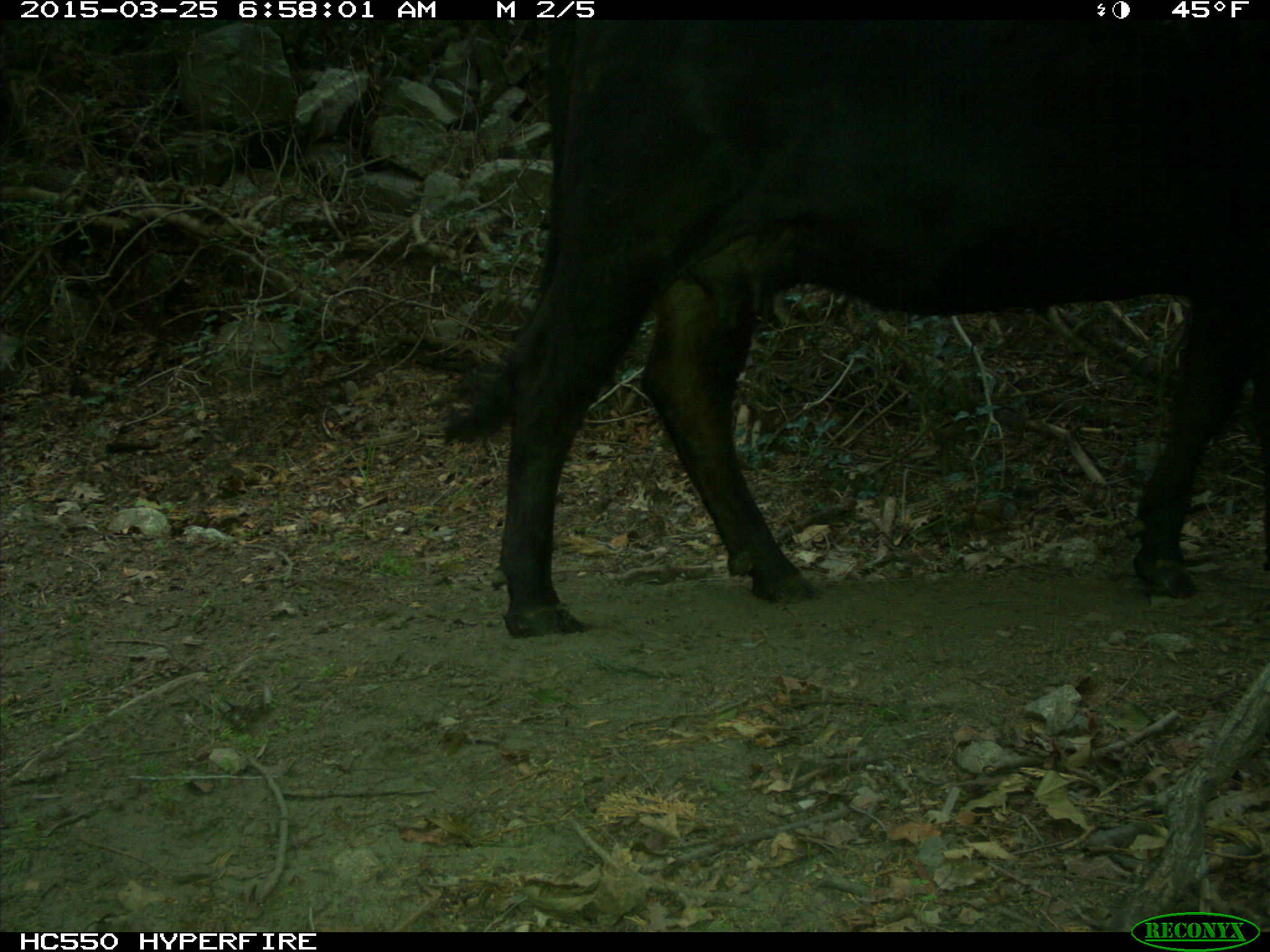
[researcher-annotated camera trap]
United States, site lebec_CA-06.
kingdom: Animalia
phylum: Chordata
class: Mammalia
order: Artiodactyla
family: Bovidae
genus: Bos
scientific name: Bos taurus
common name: domestic cow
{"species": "Bos taurus (domestic cow)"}